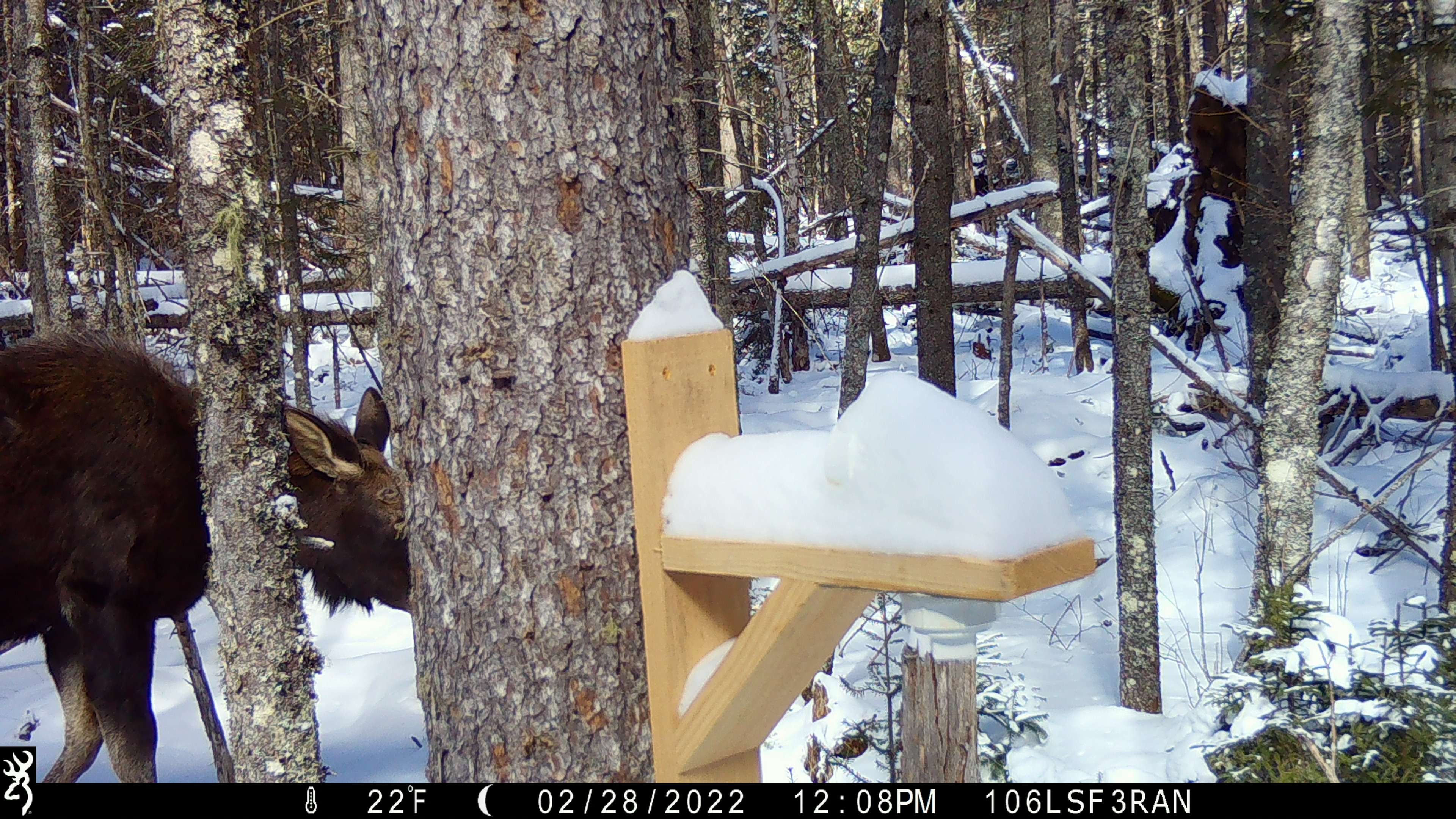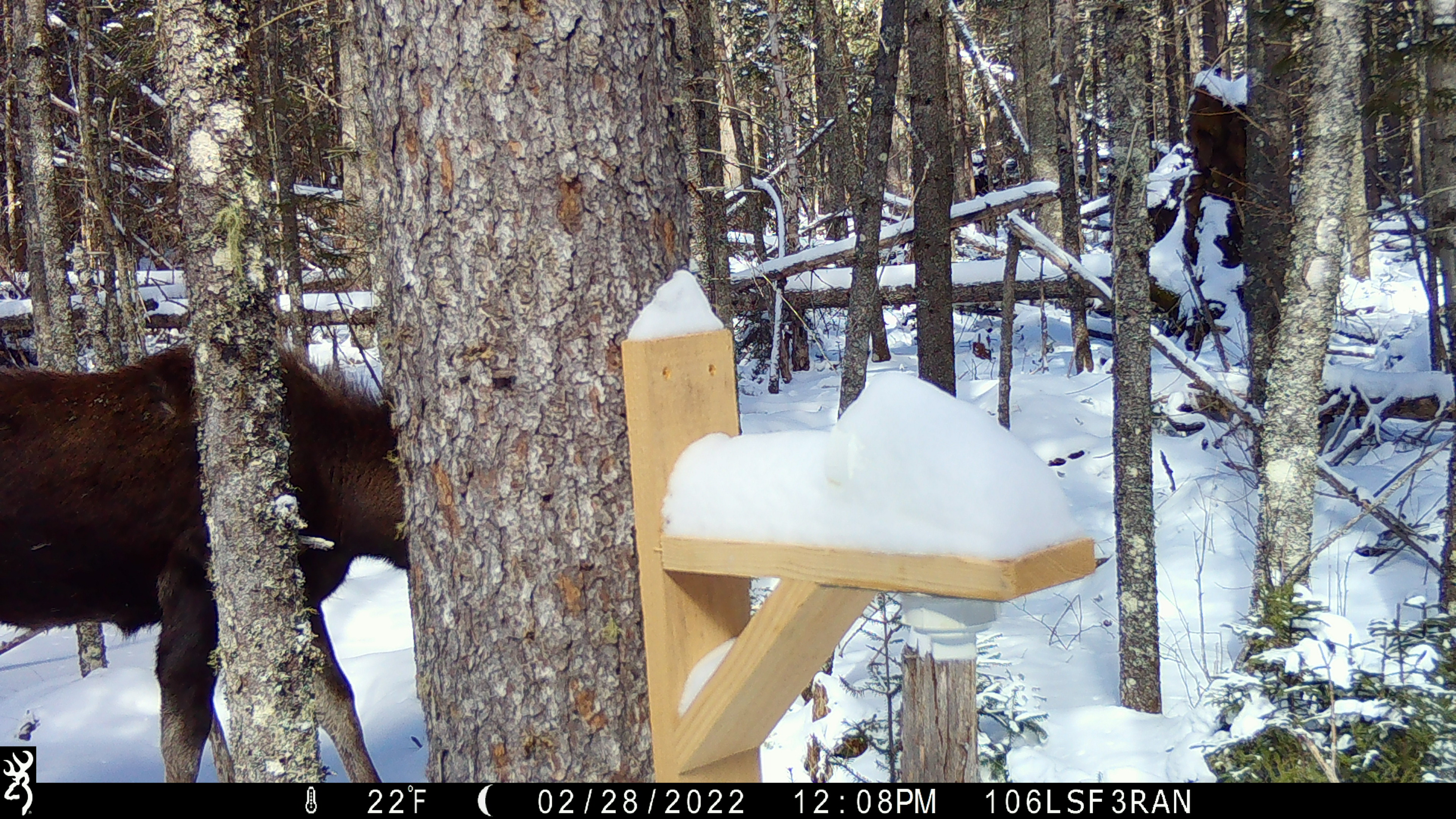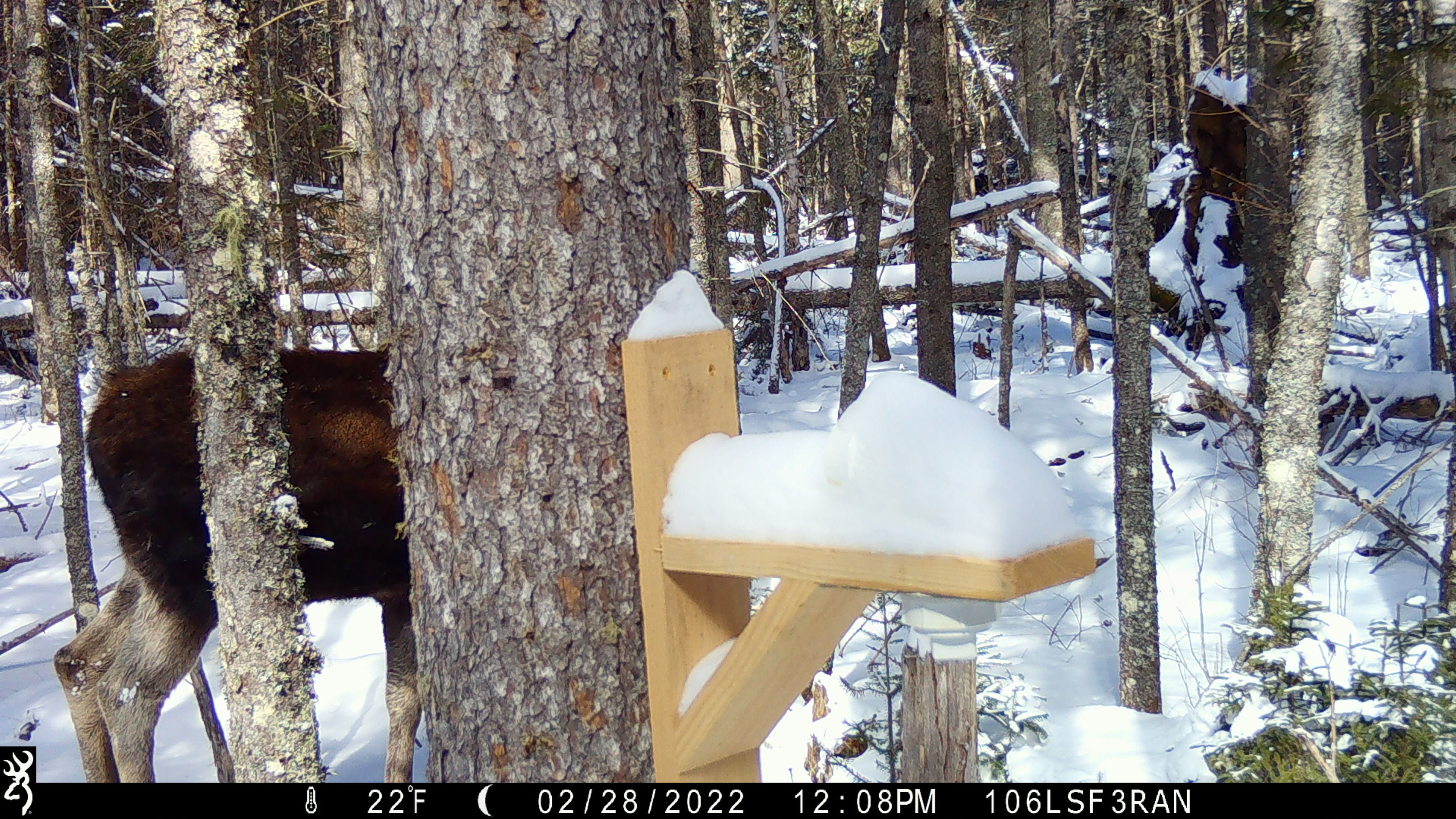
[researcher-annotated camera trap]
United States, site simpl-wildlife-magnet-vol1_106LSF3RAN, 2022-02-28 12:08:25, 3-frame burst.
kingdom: Animalia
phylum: Chordata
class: Mammalia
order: Artiodactyla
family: Cervidae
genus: Alces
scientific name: Alces alces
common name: moose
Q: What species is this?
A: Moose (Alces alces).